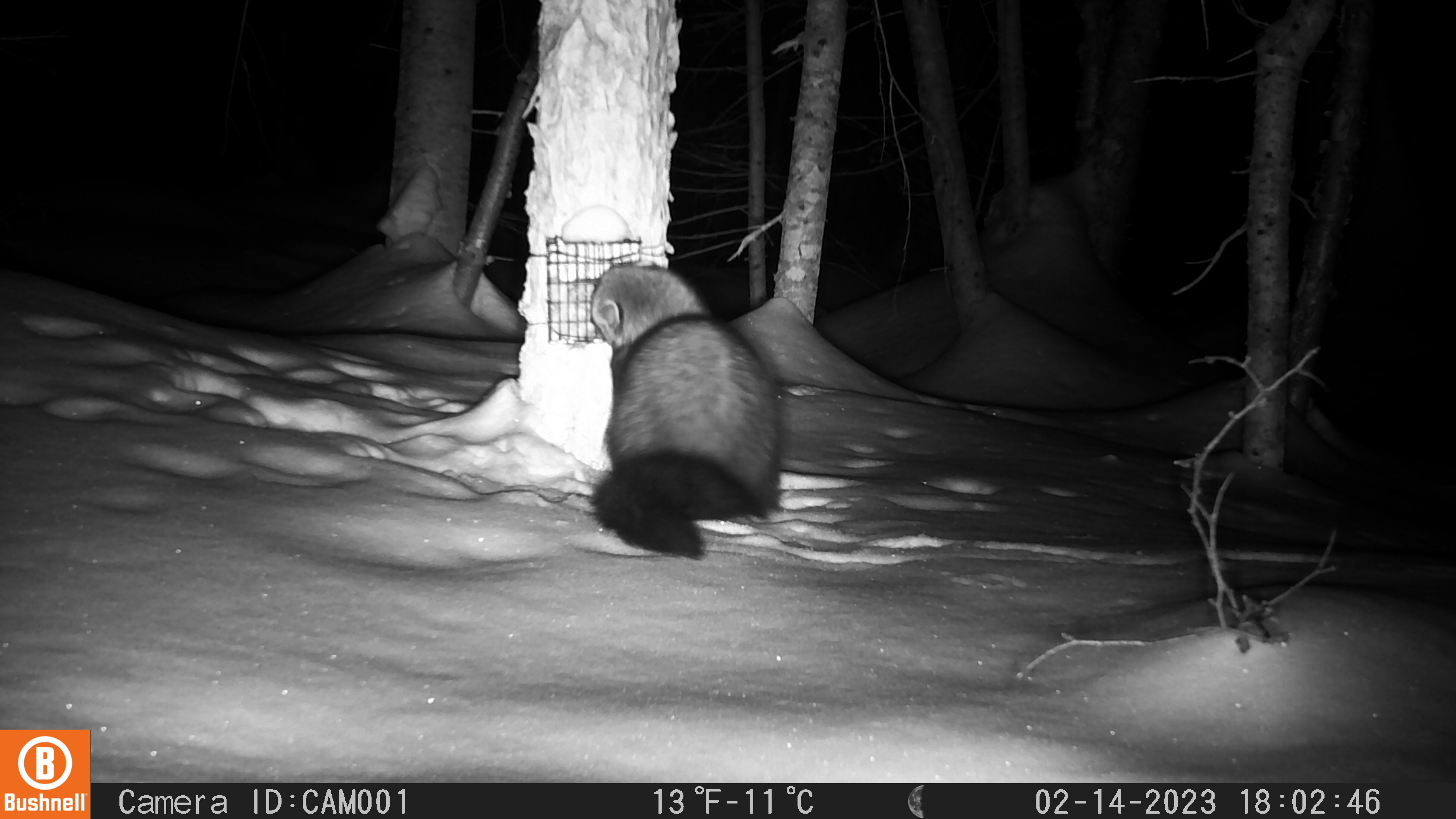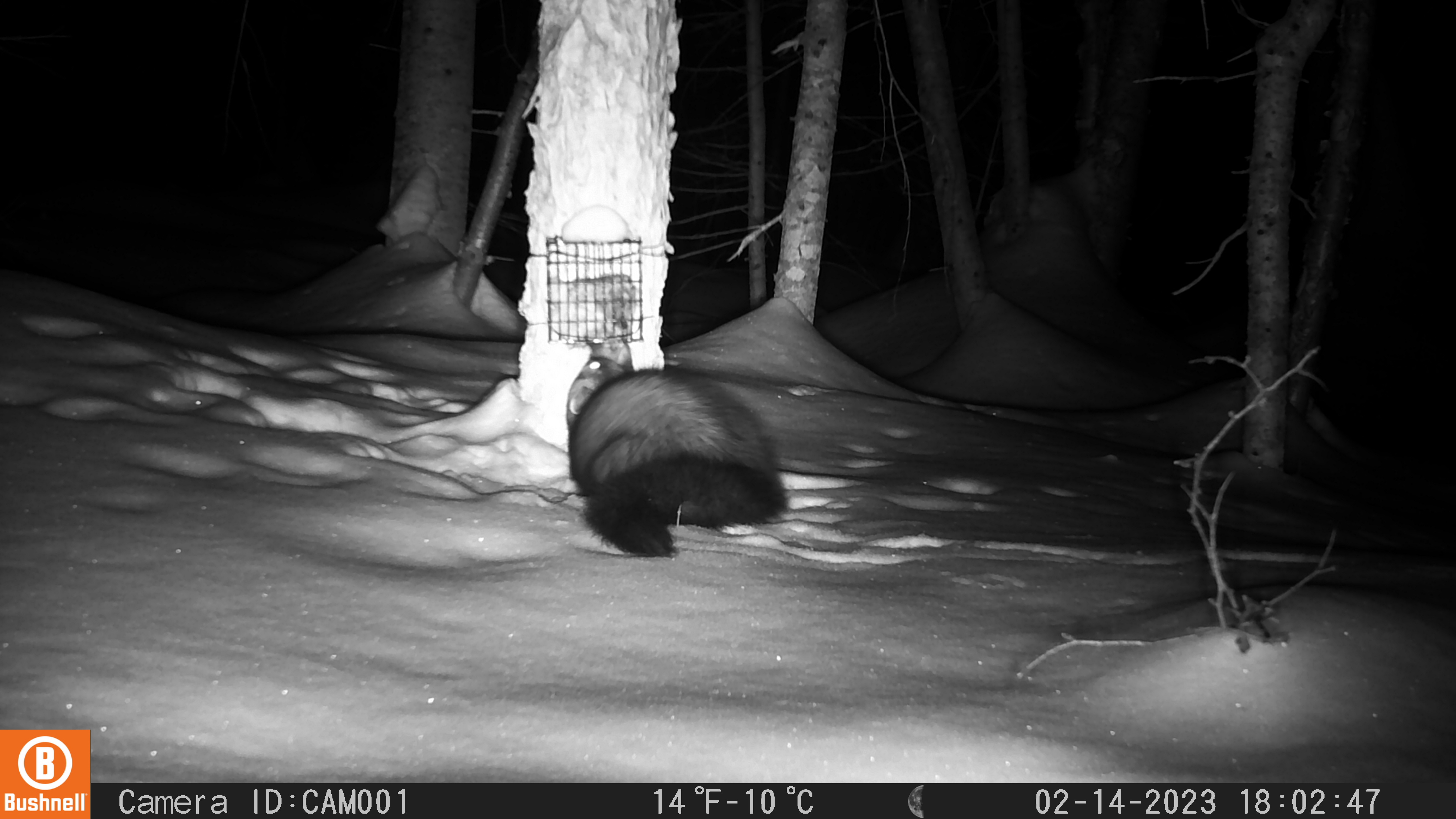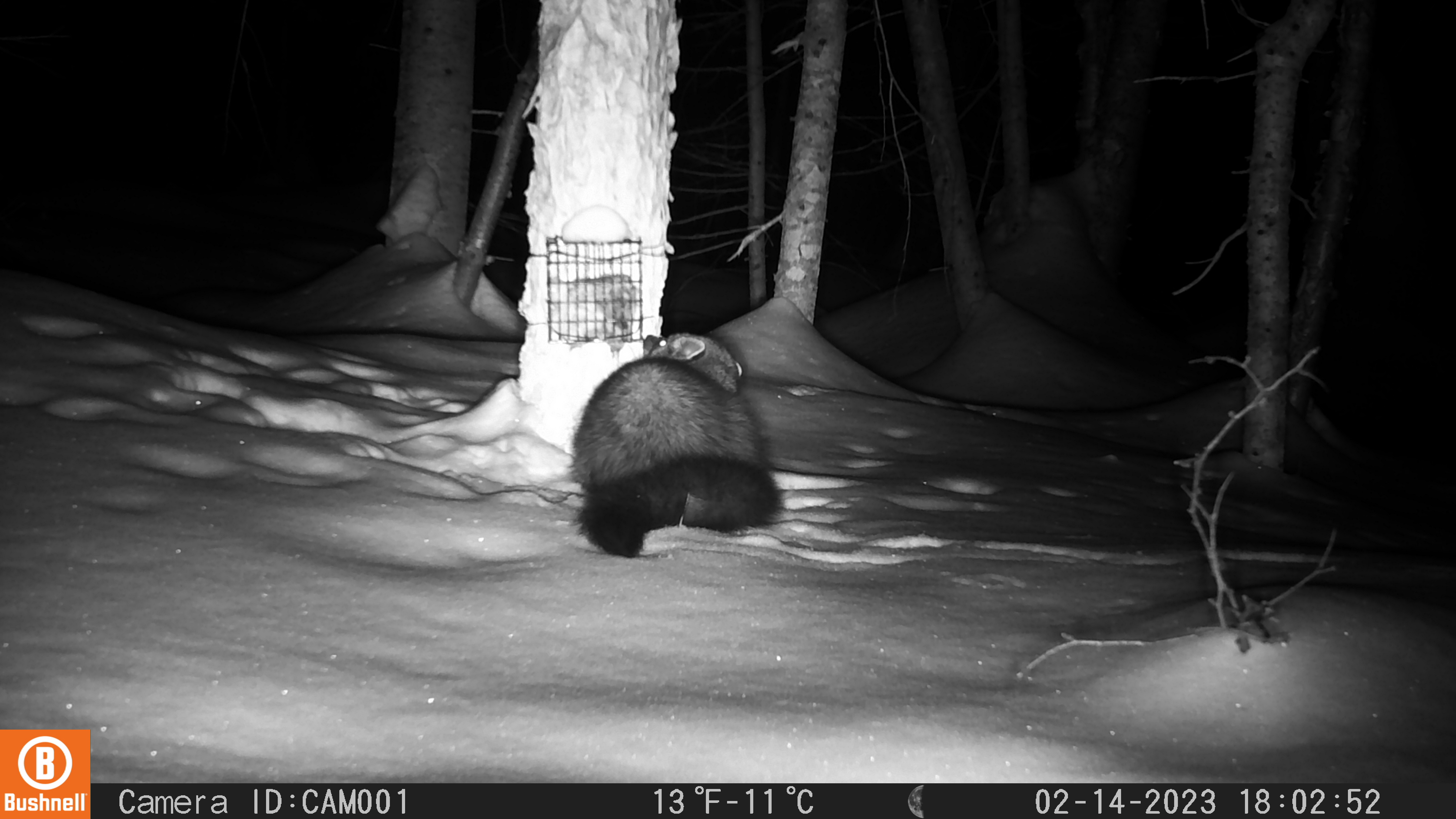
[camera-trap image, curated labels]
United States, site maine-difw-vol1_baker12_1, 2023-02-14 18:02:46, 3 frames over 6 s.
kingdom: Animalia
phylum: Chordata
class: Mammalia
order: Carnivora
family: Mustelidae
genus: Pekania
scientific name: Pekania pennanti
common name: fisher